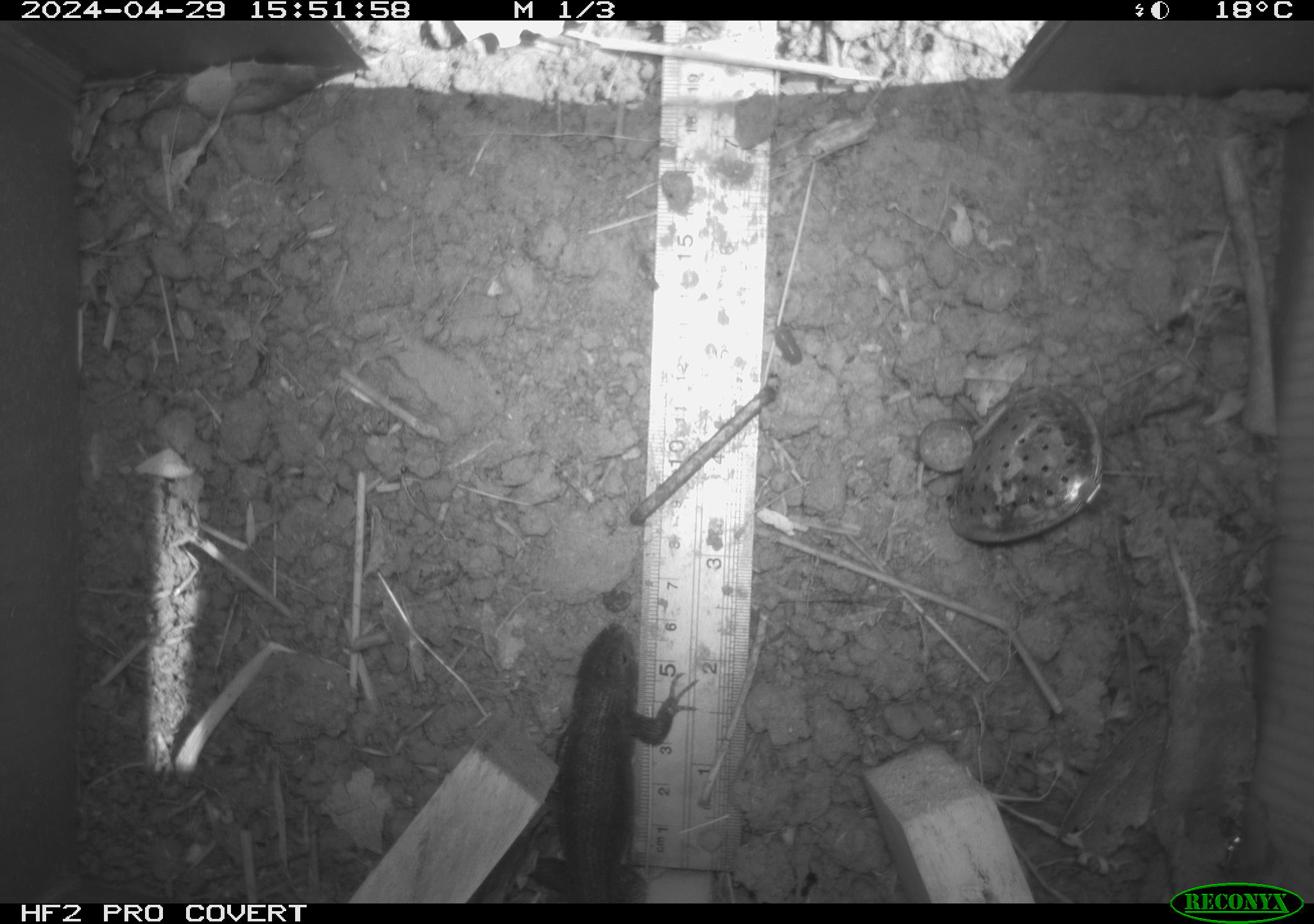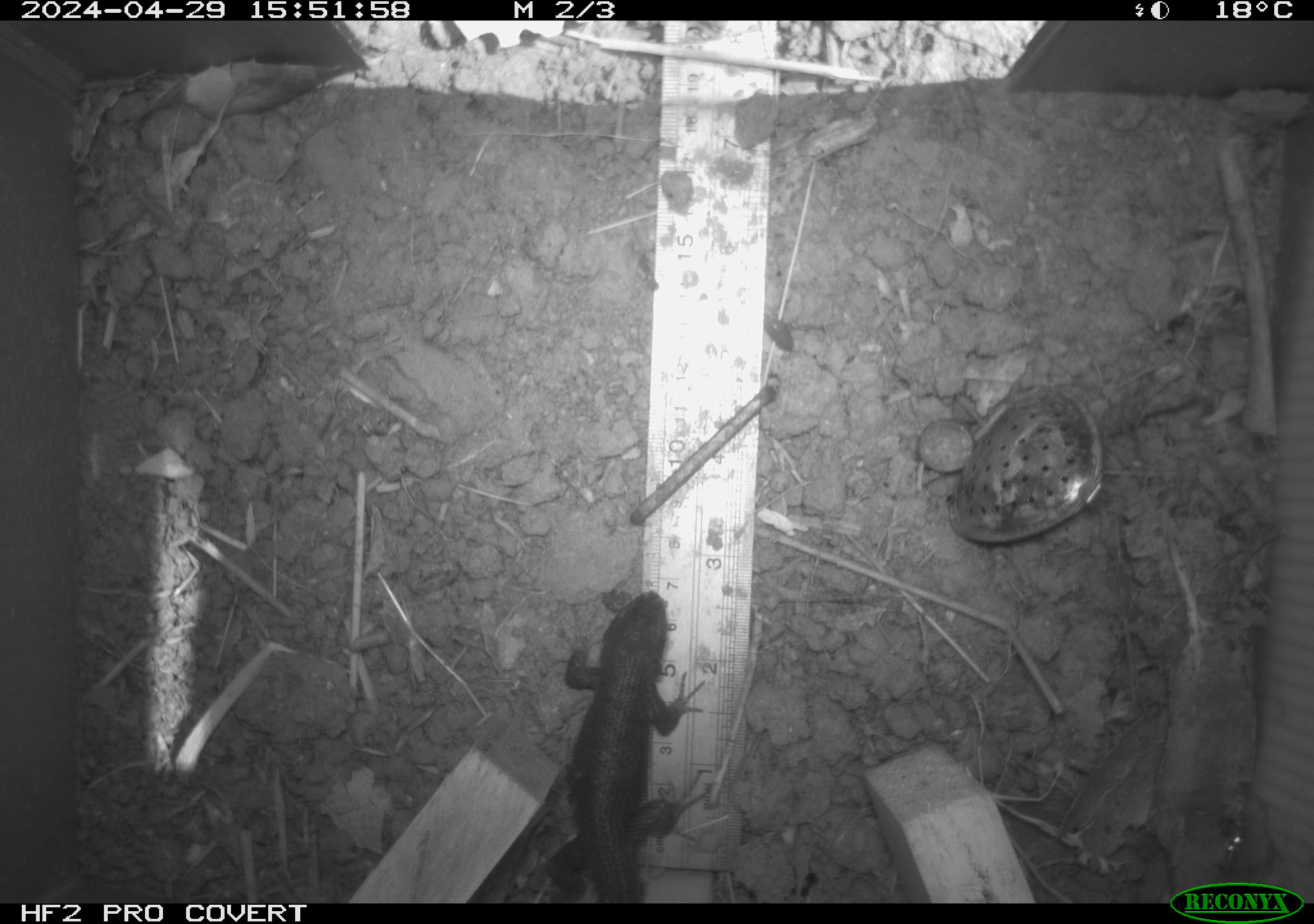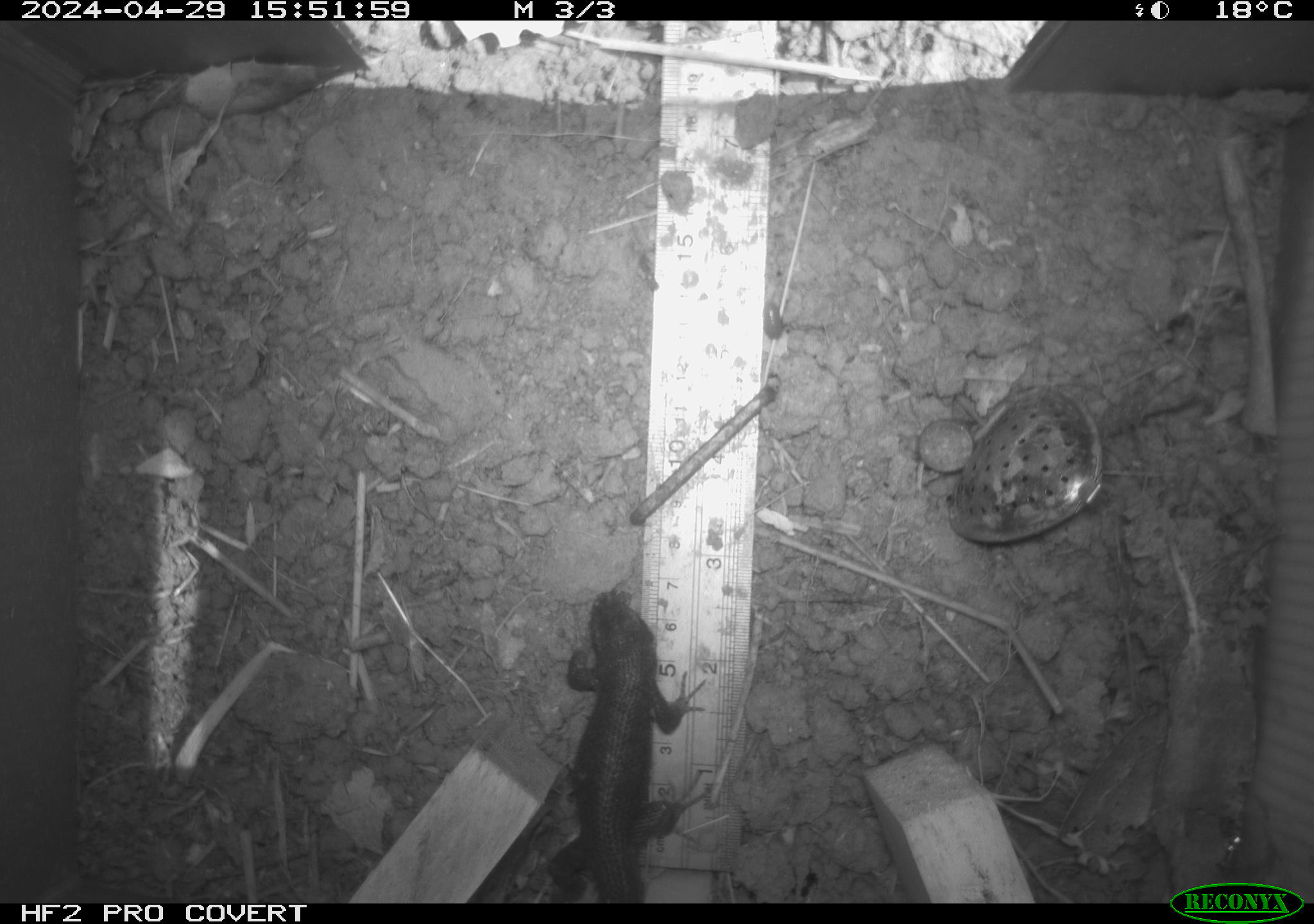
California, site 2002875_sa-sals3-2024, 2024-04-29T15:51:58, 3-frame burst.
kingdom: Animalia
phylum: Chordata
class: Reptilia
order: Squamata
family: Phrynosomatidae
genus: Sceloporus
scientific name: Sceloporus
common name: spiny lizards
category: sceloporus species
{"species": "sceloporus species (spiny lizards) (Sceloporus)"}